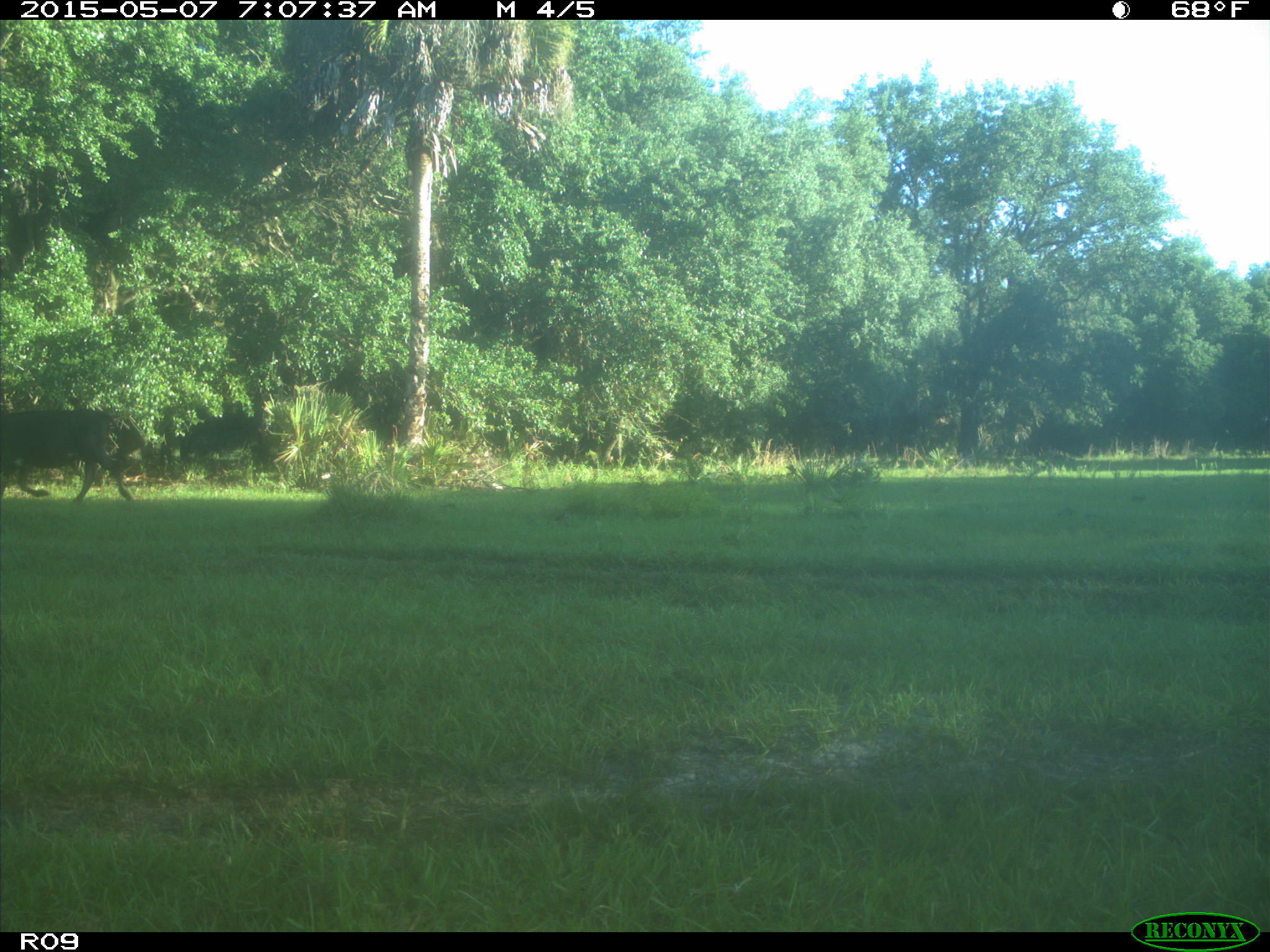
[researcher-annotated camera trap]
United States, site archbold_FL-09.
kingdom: Animalia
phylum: Chordata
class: Mammalia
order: Artiodactyla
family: Bovidae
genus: Bos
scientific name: Bos taurus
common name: domestic cow